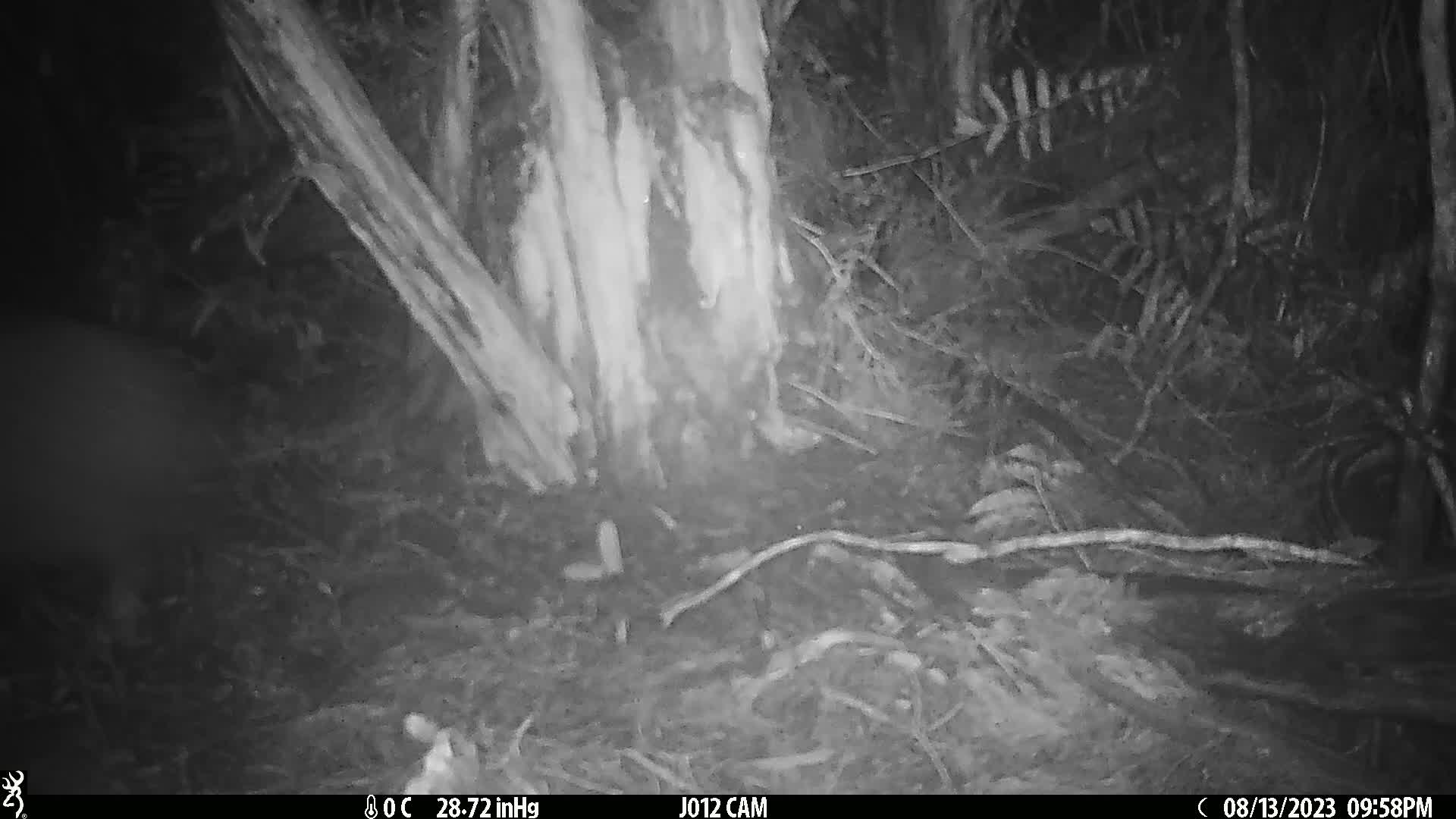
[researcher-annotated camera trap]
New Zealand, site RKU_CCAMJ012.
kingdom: Animalia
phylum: Chordata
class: Aves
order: Apterygiformes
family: Apterygidae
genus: Apteryx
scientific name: Apteryx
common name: kiwi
Kiwi (Apteryx).